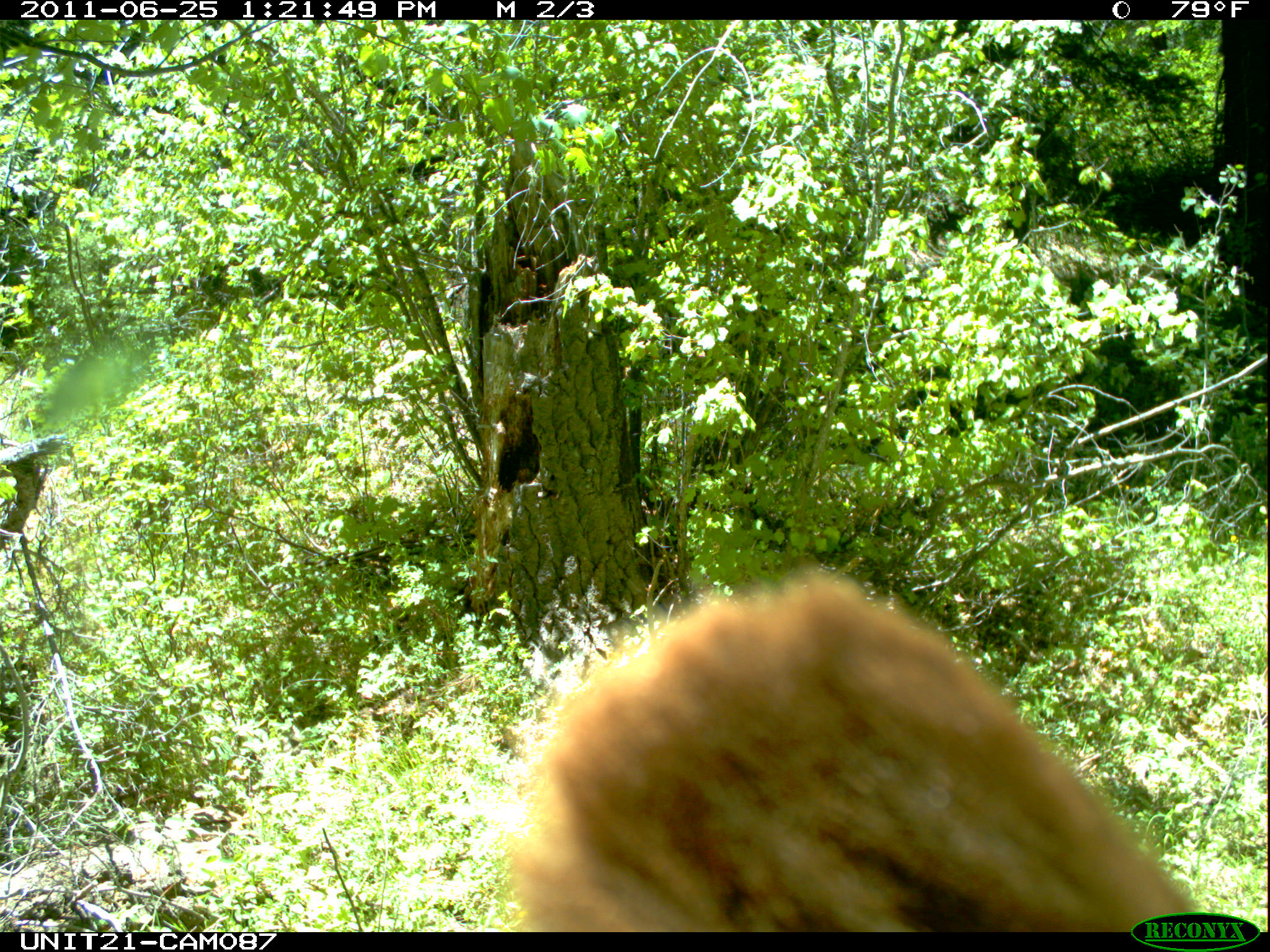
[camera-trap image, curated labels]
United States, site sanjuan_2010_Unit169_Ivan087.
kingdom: Animalia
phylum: Chordata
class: Mammalia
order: Carnivora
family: Ursidae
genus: Ursus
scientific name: Ursus americanus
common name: american black bear